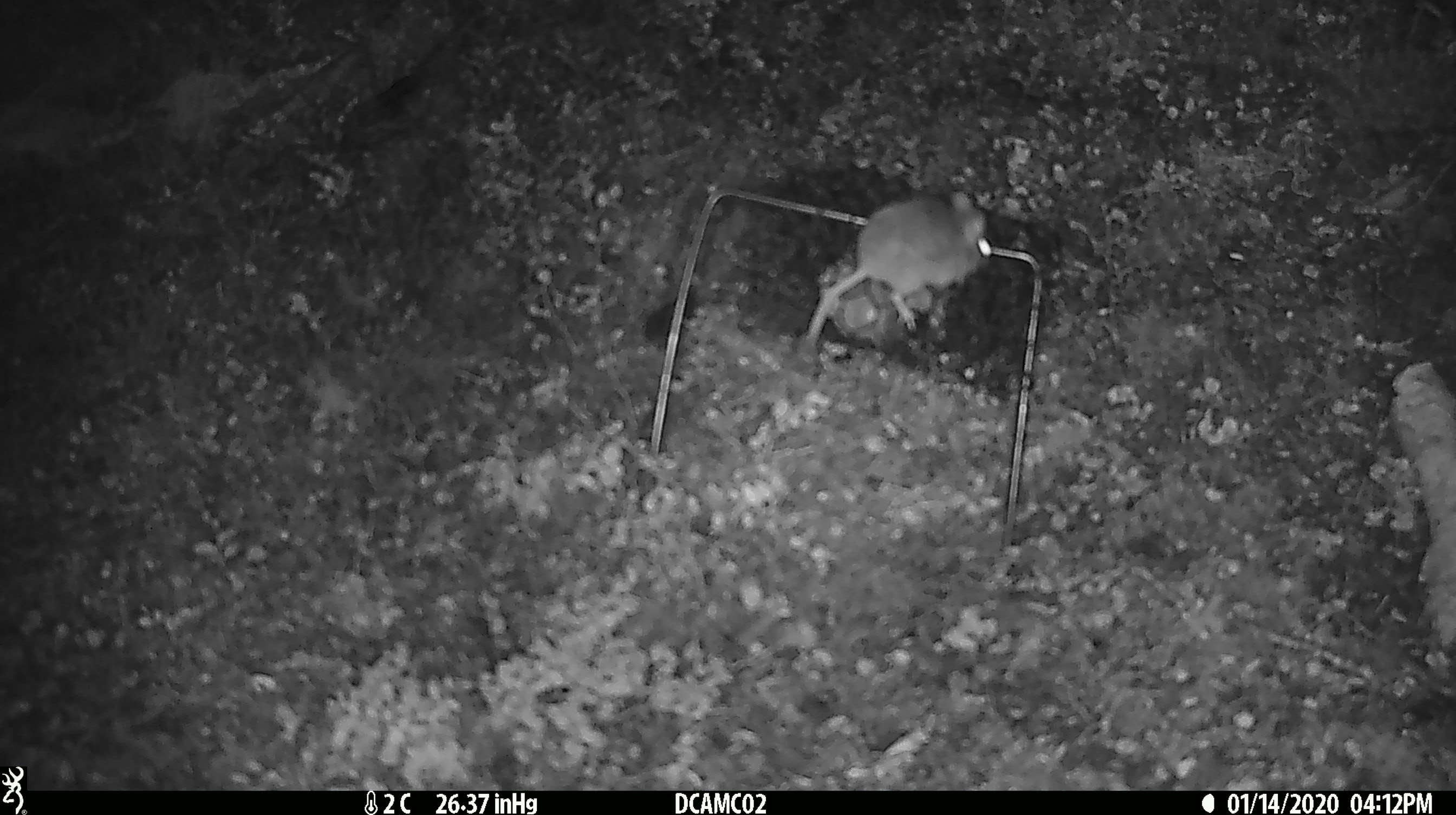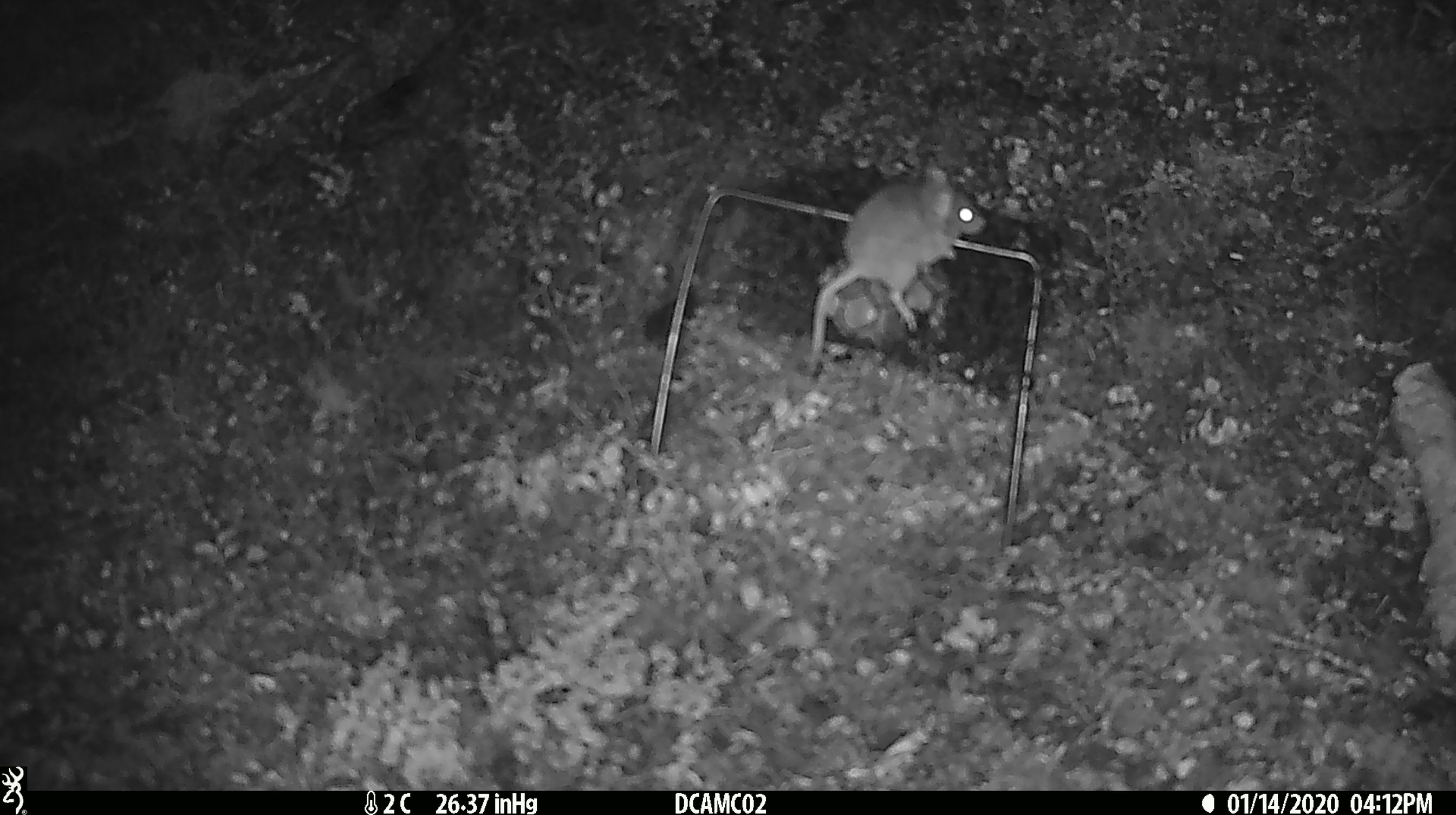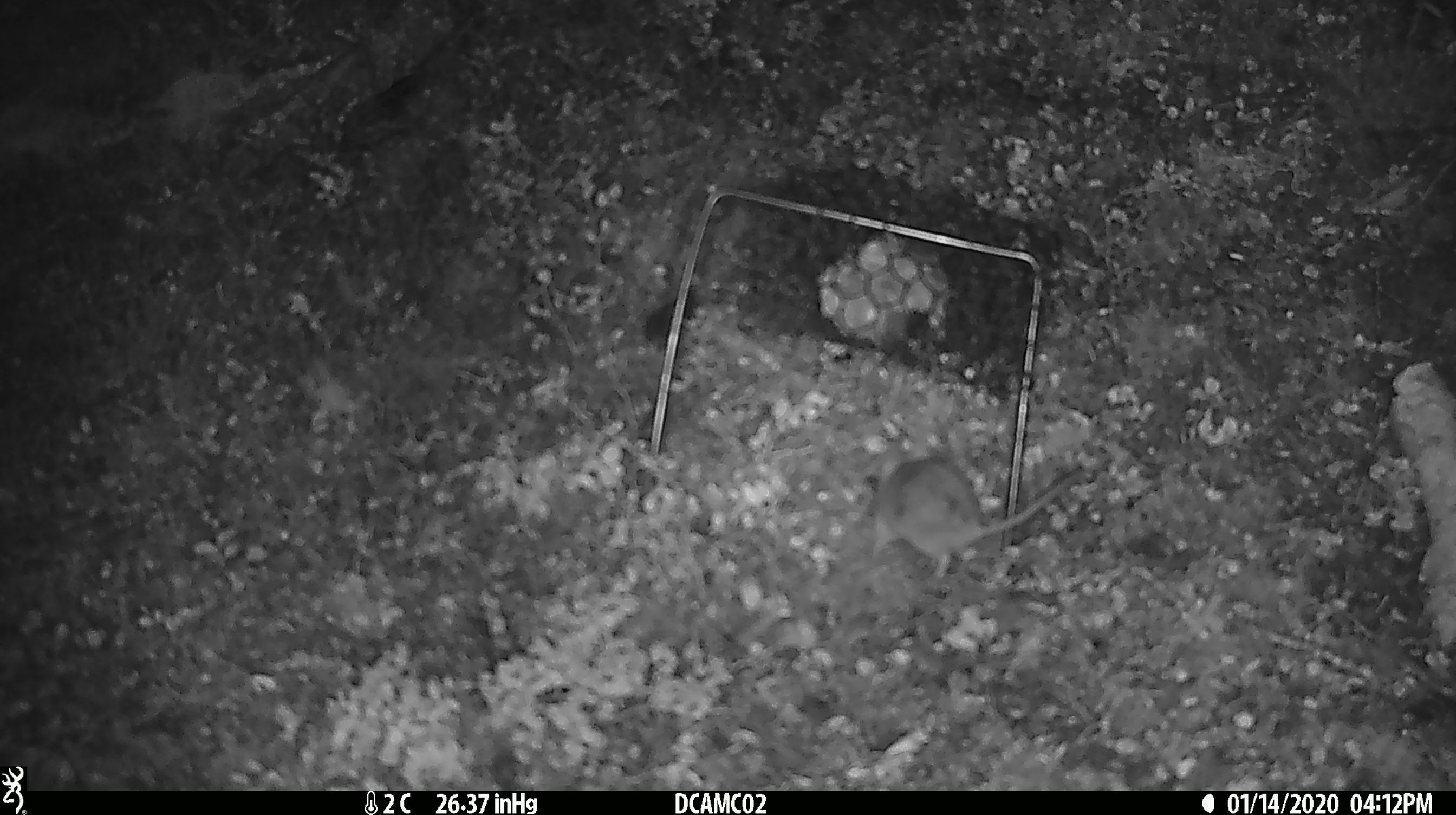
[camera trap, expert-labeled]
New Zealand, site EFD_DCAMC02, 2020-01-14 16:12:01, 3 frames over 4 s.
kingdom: Animalia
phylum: Chordata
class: Mammalia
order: Rodentia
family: Muridae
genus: Mus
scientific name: Mus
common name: mouse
Mouse (Mus).